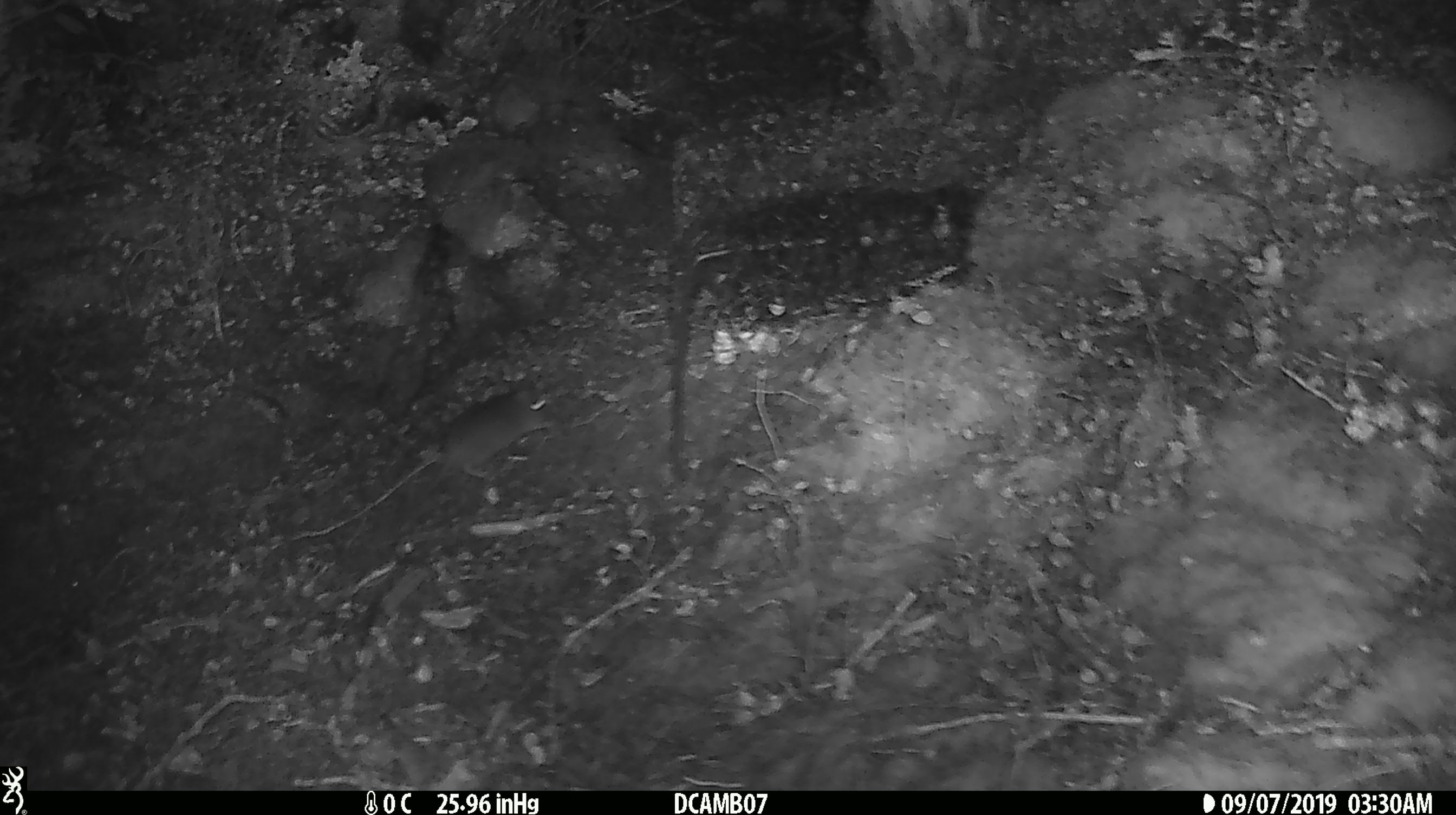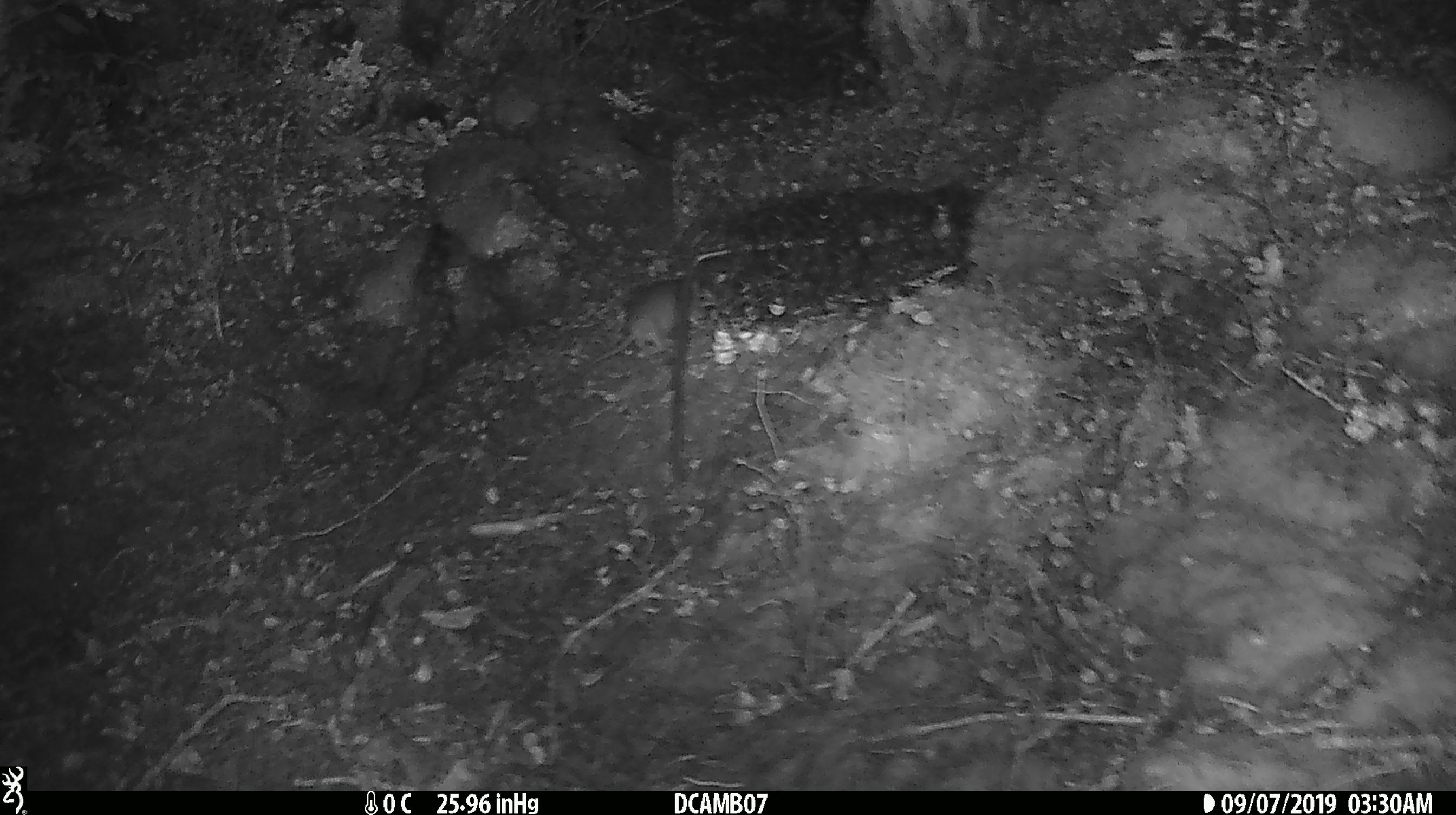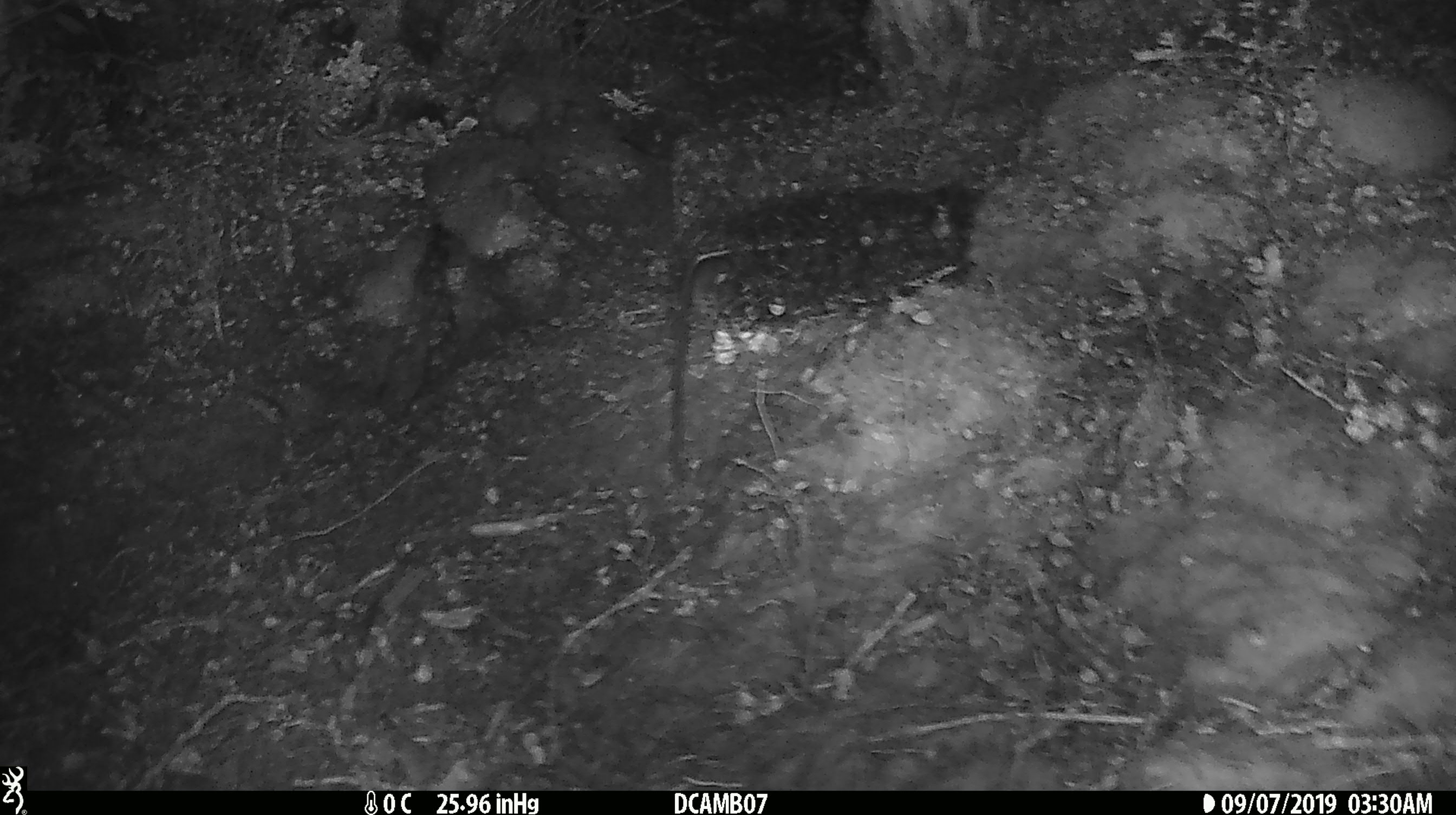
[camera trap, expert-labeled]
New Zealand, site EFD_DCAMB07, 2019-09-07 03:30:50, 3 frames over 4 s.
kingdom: Animalia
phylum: Chordata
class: Mammalia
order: Rodentia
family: Muridae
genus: Mus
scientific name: Mus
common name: mouse